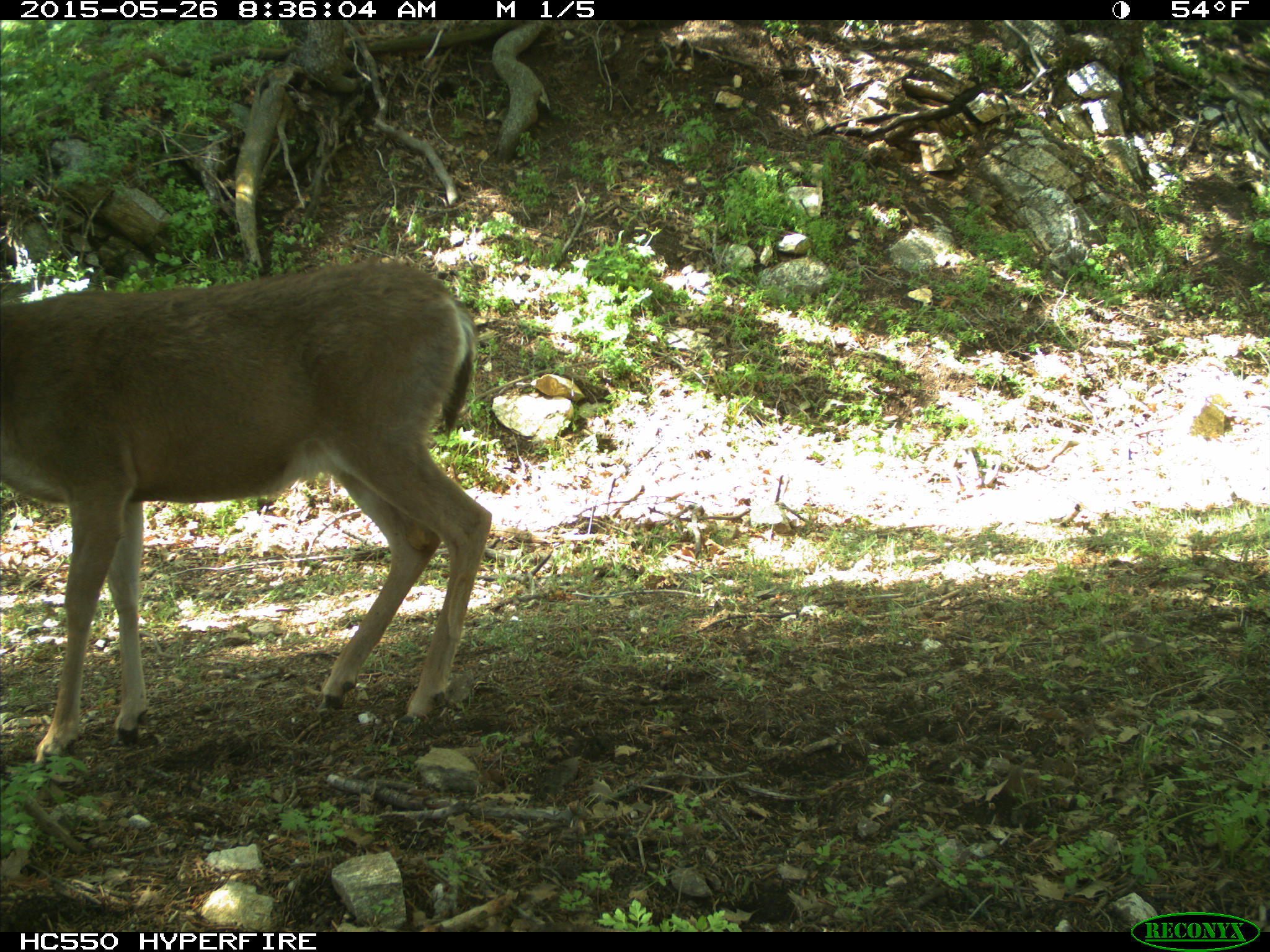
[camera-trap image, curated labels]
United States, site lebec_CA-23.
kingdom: Animalia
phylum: Chordata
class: Mammalia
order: Artiodactyla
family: Cervidae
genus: Odocoileus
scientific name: Odocoileus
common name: deer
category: unidentified deer